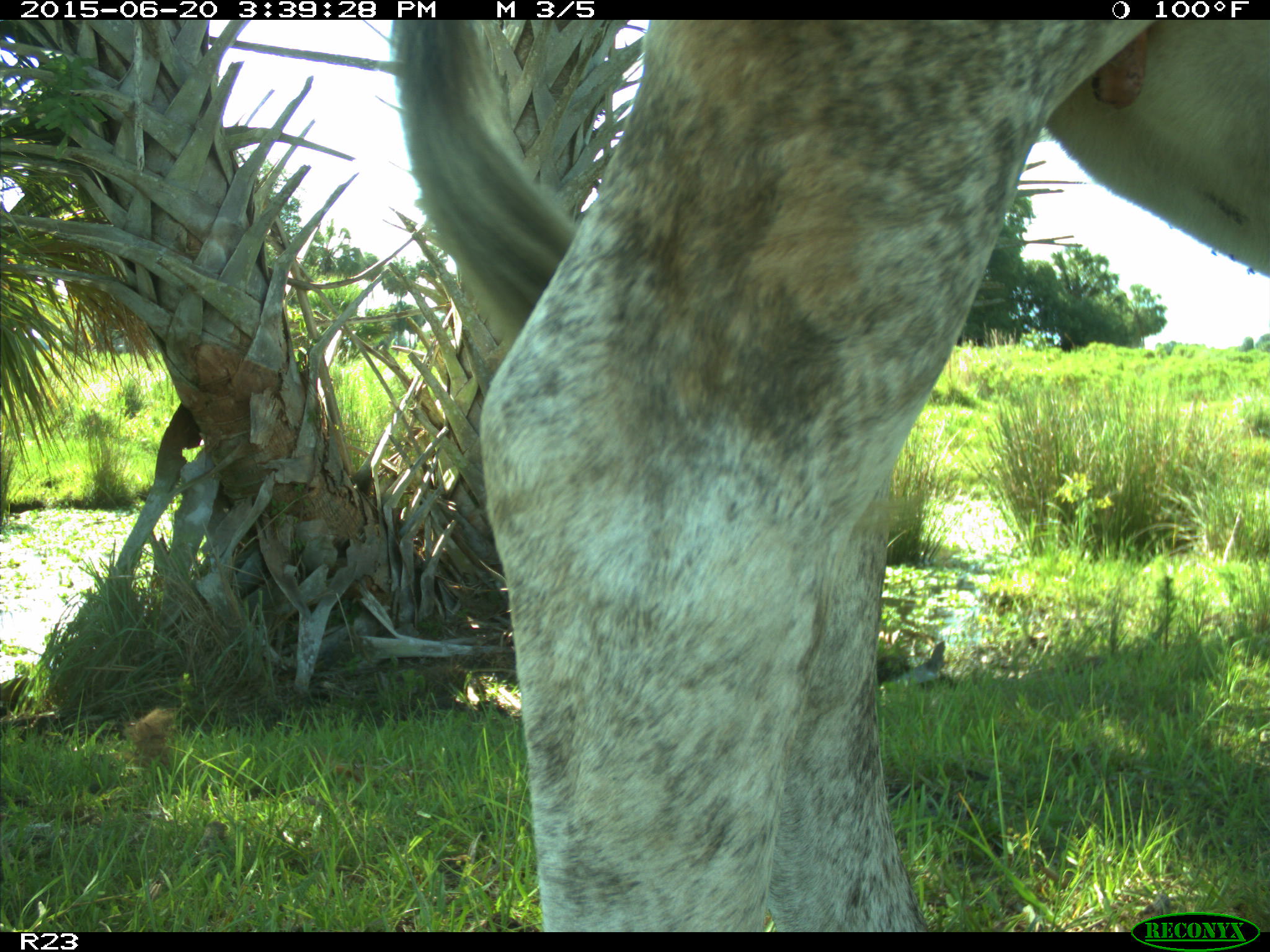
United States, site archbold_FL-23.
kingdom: Animalia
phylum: Chordata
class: Mammalia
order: Artiodactyla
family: Bovidae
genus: Bos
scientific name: Bos taurus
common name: domestic cow